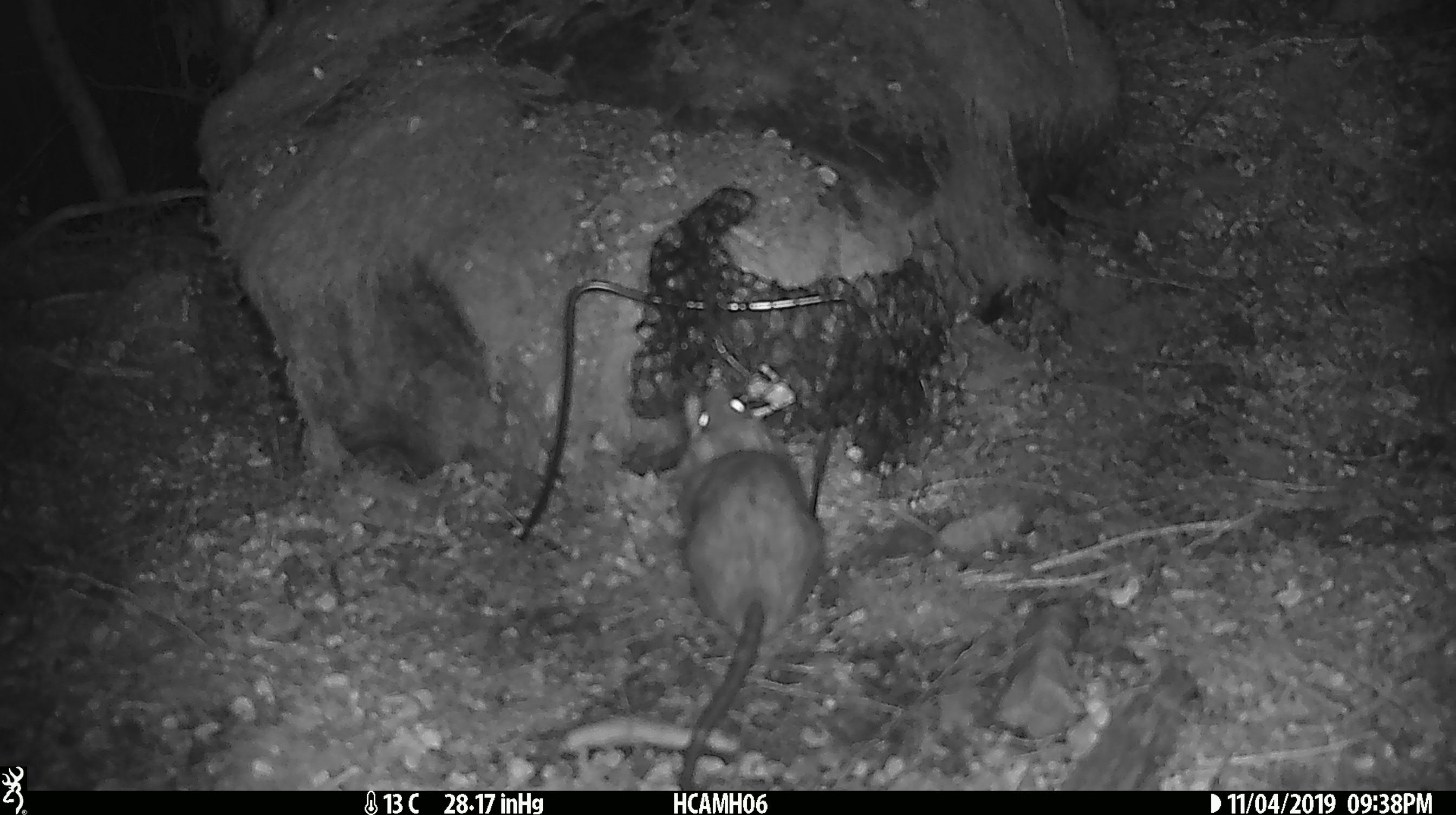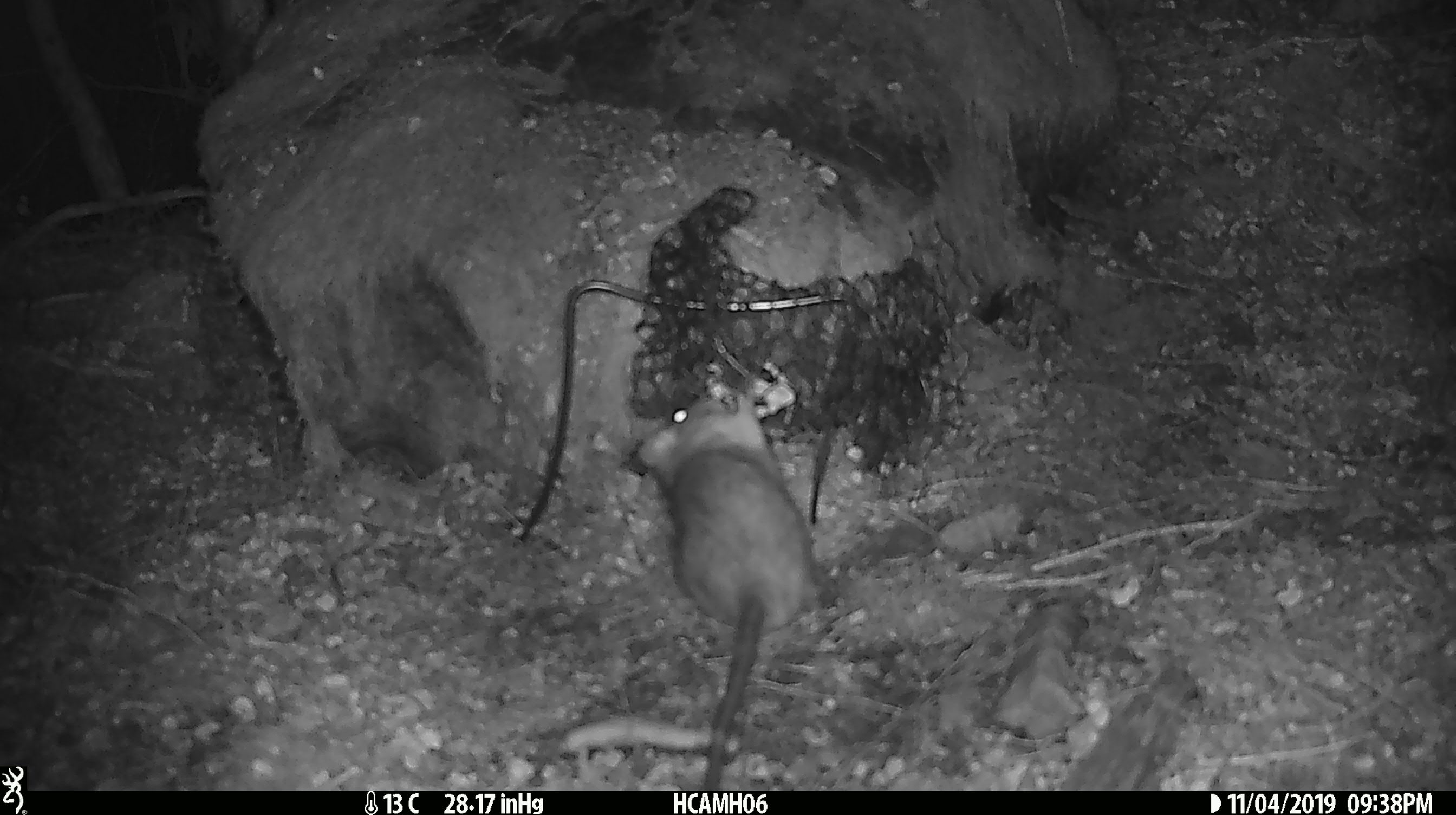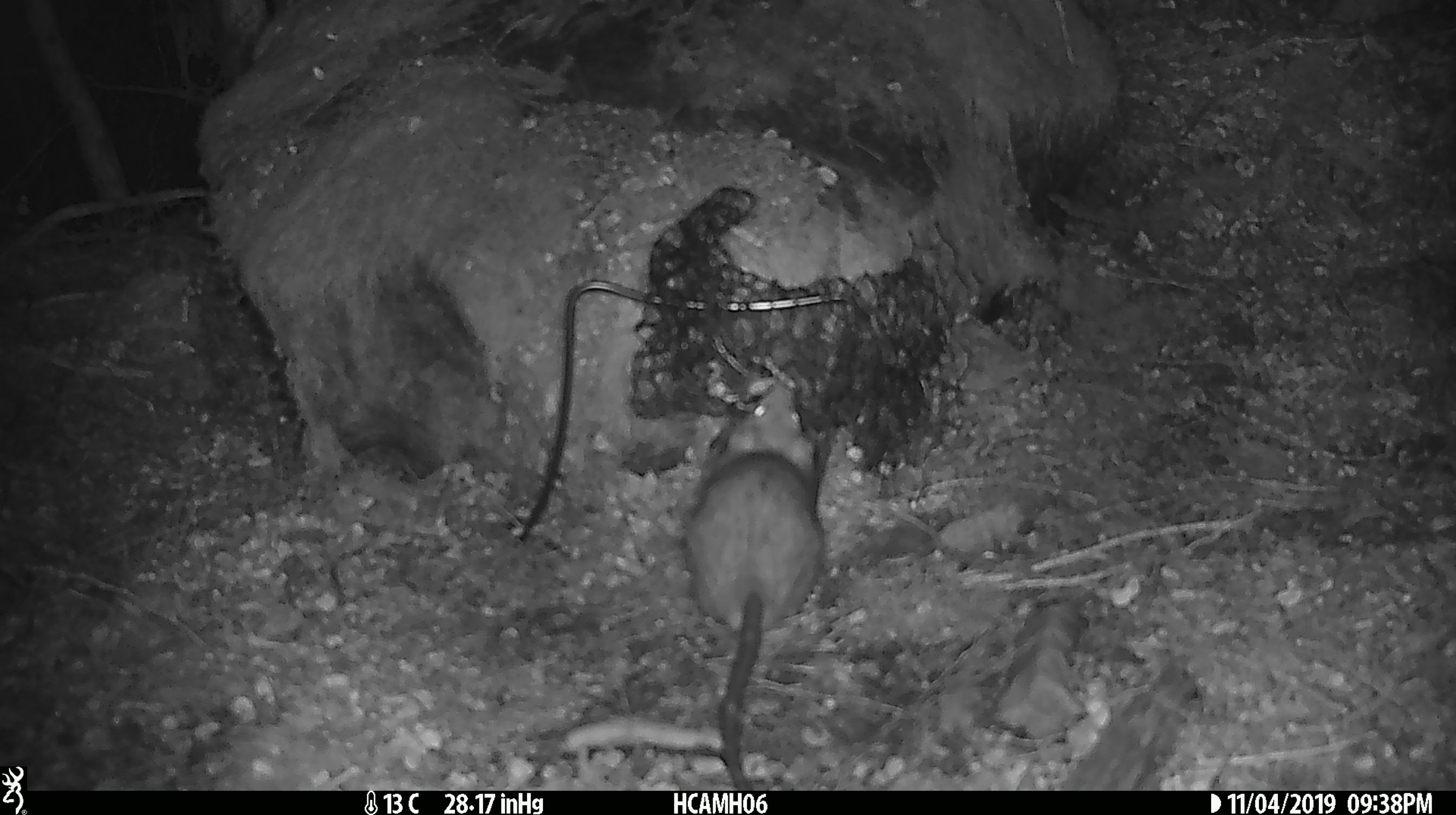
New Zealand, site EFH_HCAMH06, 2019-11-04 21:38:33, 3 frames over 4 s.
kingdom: Animalia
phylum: Chordata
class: Mammalia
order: Rodentia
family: Muridae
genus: Rattus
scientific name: Rattus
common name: rat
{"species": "rat (Rattus)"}